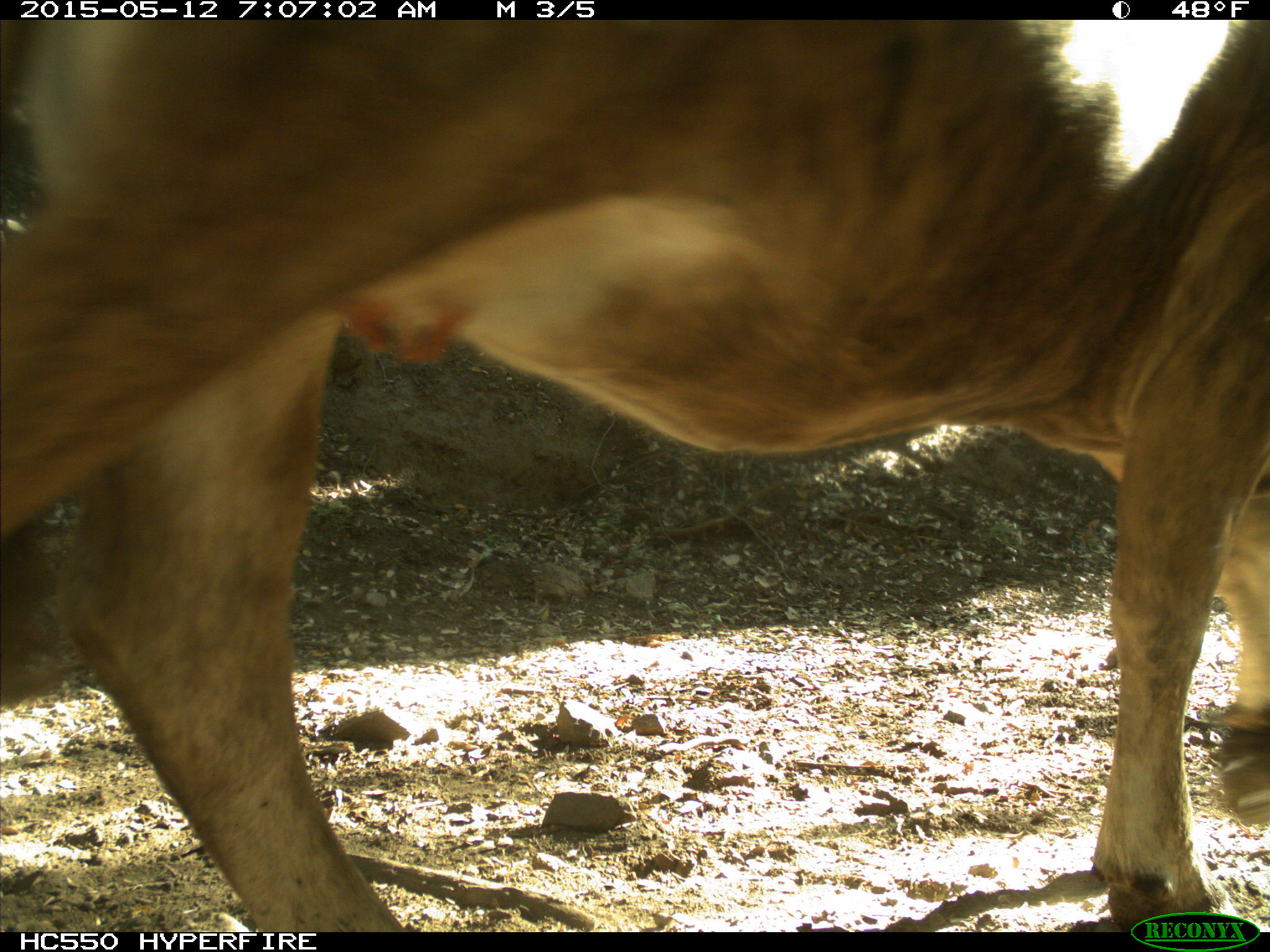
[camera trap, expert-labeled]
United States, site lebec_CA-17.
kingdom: Animalia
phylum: Chordata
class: Mammalia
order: Artiodactyla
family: Bovidae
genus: Bos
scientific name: Bos taurus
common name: domestic cow